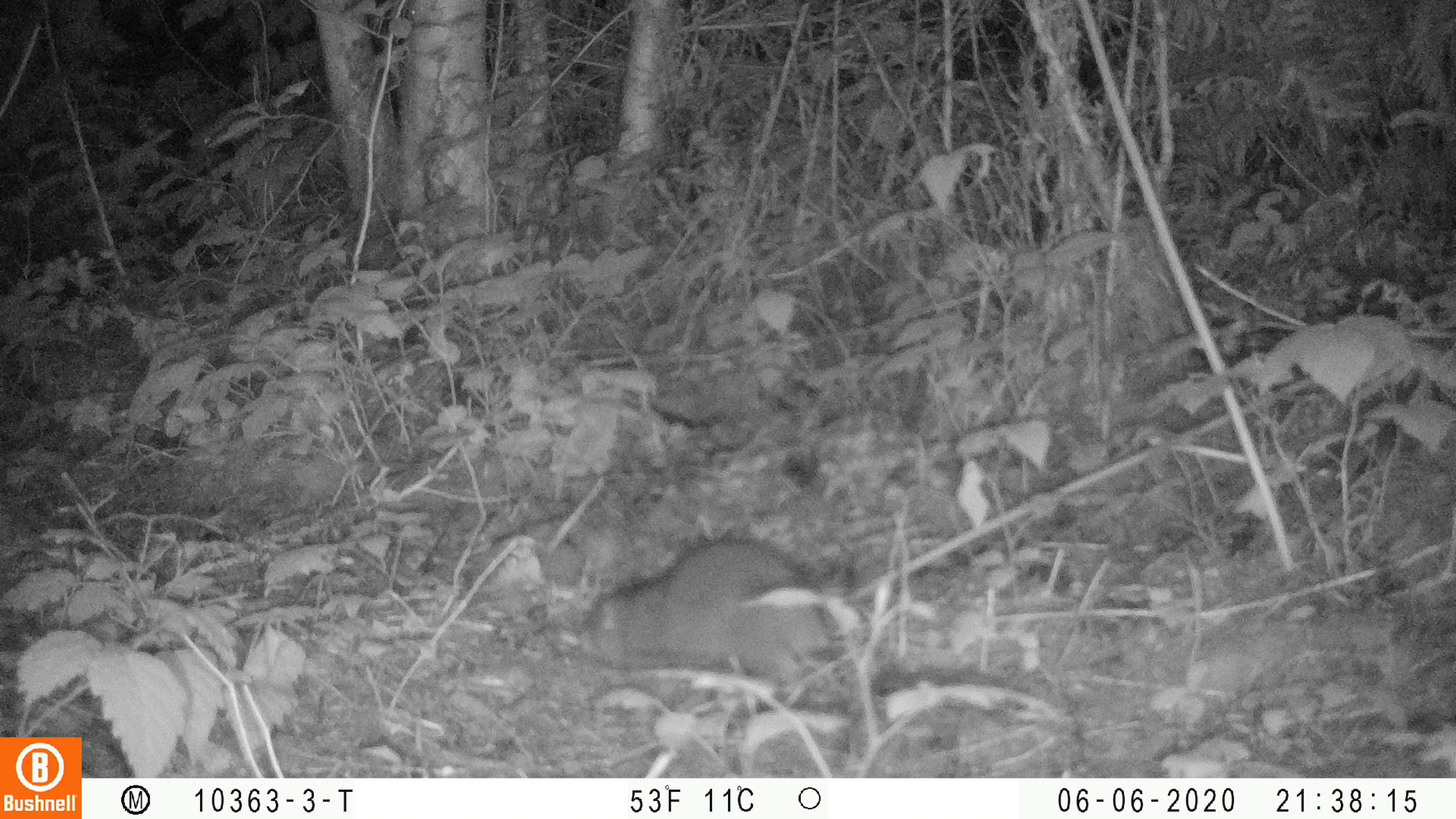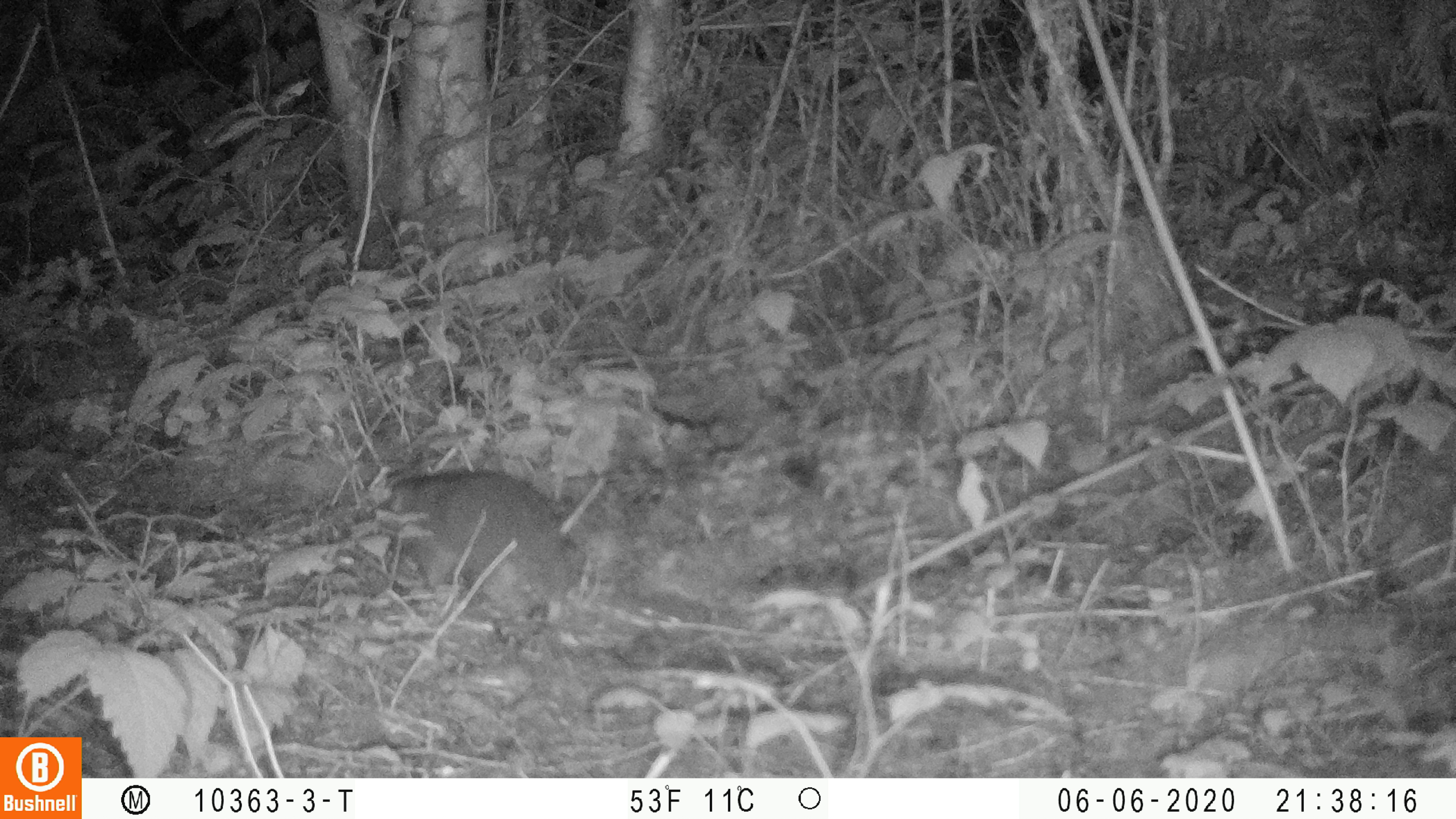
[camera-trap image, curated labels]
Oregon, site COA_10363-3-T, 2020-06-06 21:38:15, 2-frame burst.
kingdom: Animalia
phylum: Chordata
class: Mammalia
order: Rodentia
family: Aplodontiidae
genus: Aplodontia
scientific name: Aplodontia rufa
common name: mountain beaver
Mountain beaver (Aplodontia rufa).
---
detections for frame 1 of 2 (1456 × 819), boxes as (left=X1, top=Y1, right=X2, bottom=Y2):
mountain beaver: (left=573, top=524, right=842, bottom=687)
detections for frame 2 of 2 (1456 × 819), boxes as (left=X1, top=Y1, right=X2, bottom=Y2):
mountain beaver: (left=372, top=465, right=586, bottom=638)